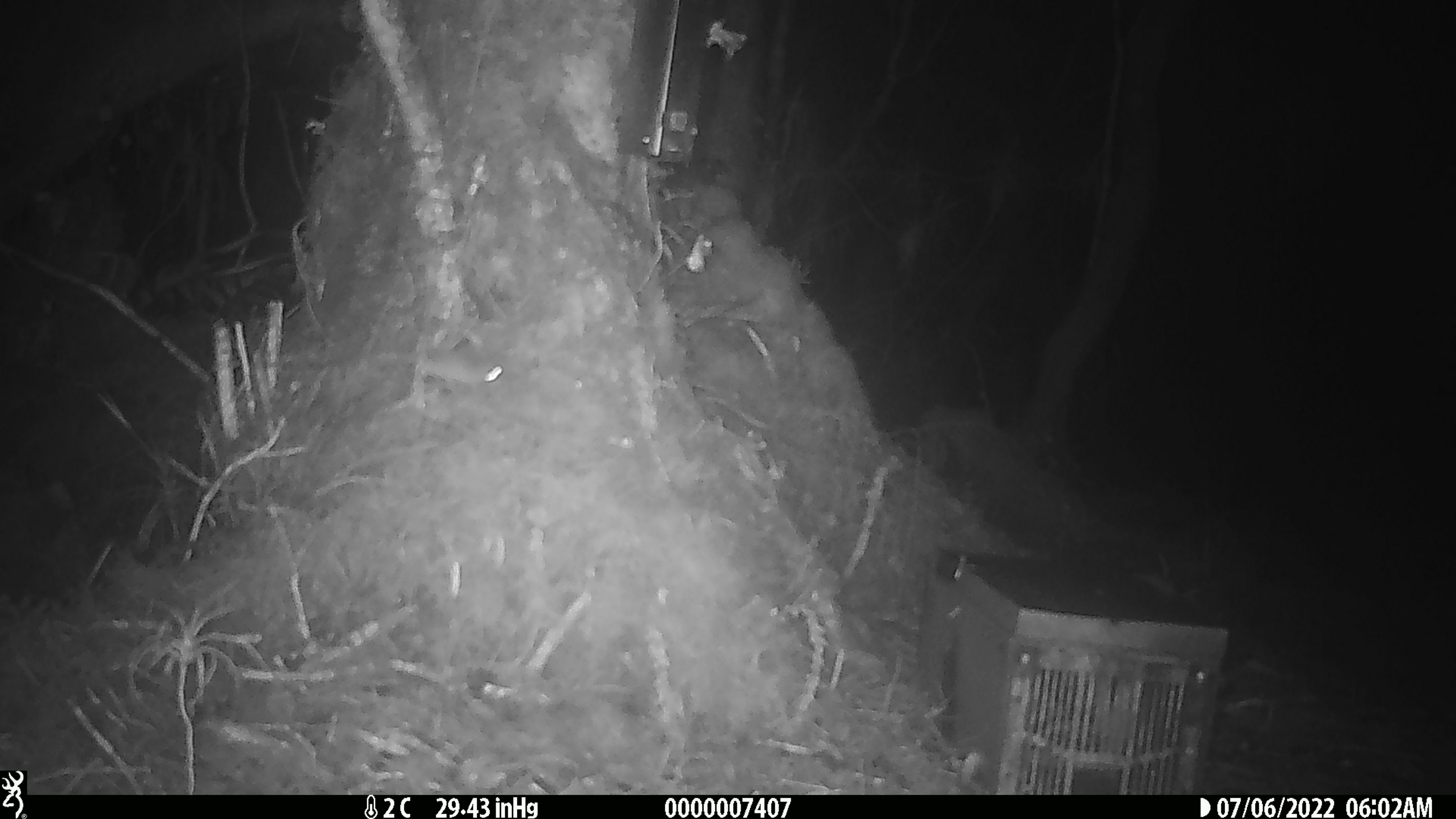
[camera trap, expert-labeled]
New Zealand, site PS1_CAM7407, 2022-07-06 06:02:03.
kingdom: Animalia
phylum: Chordata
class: Mammalia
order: Rodentia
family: Muridae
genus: Mus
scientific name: Mus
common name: mouse